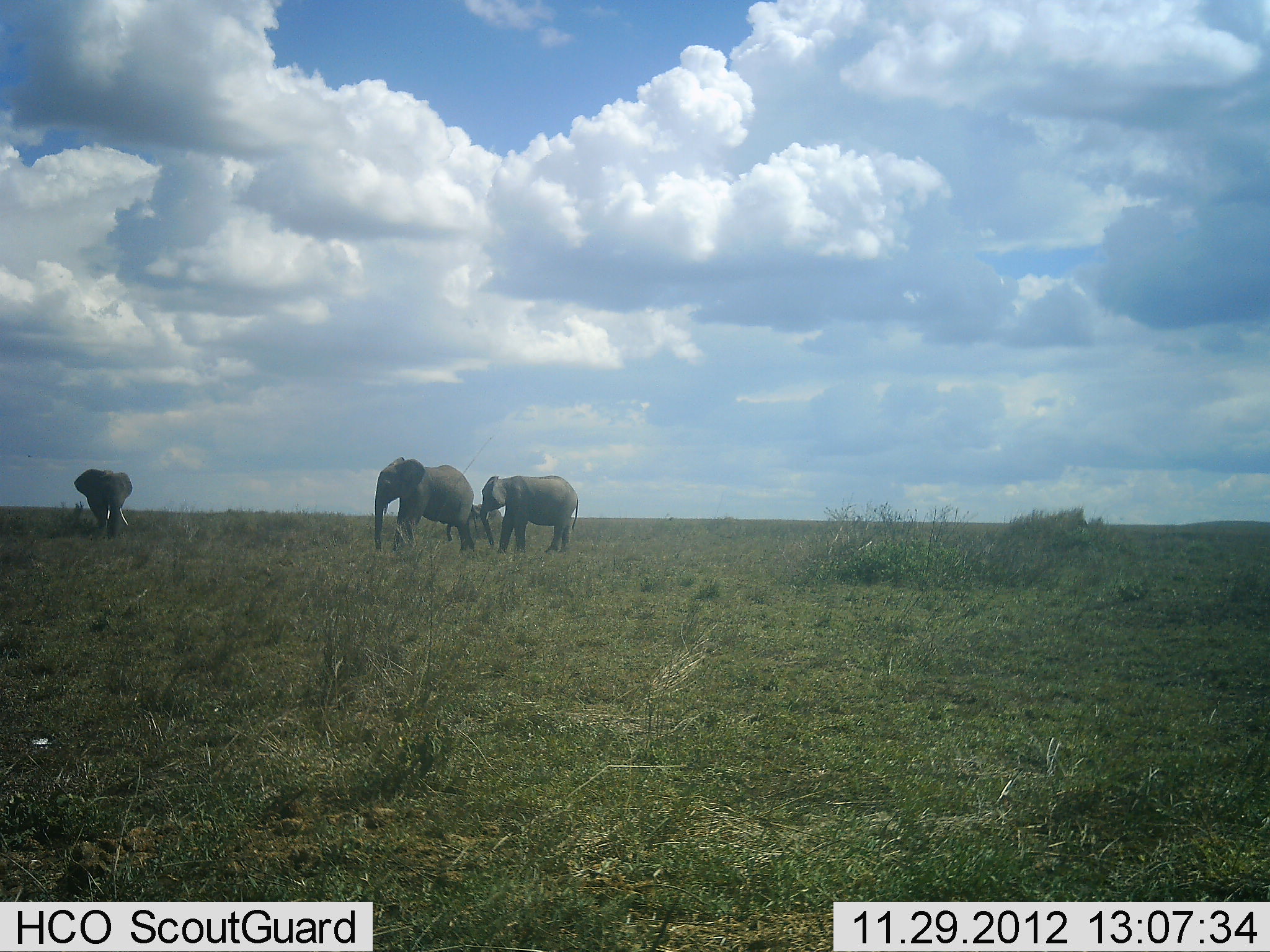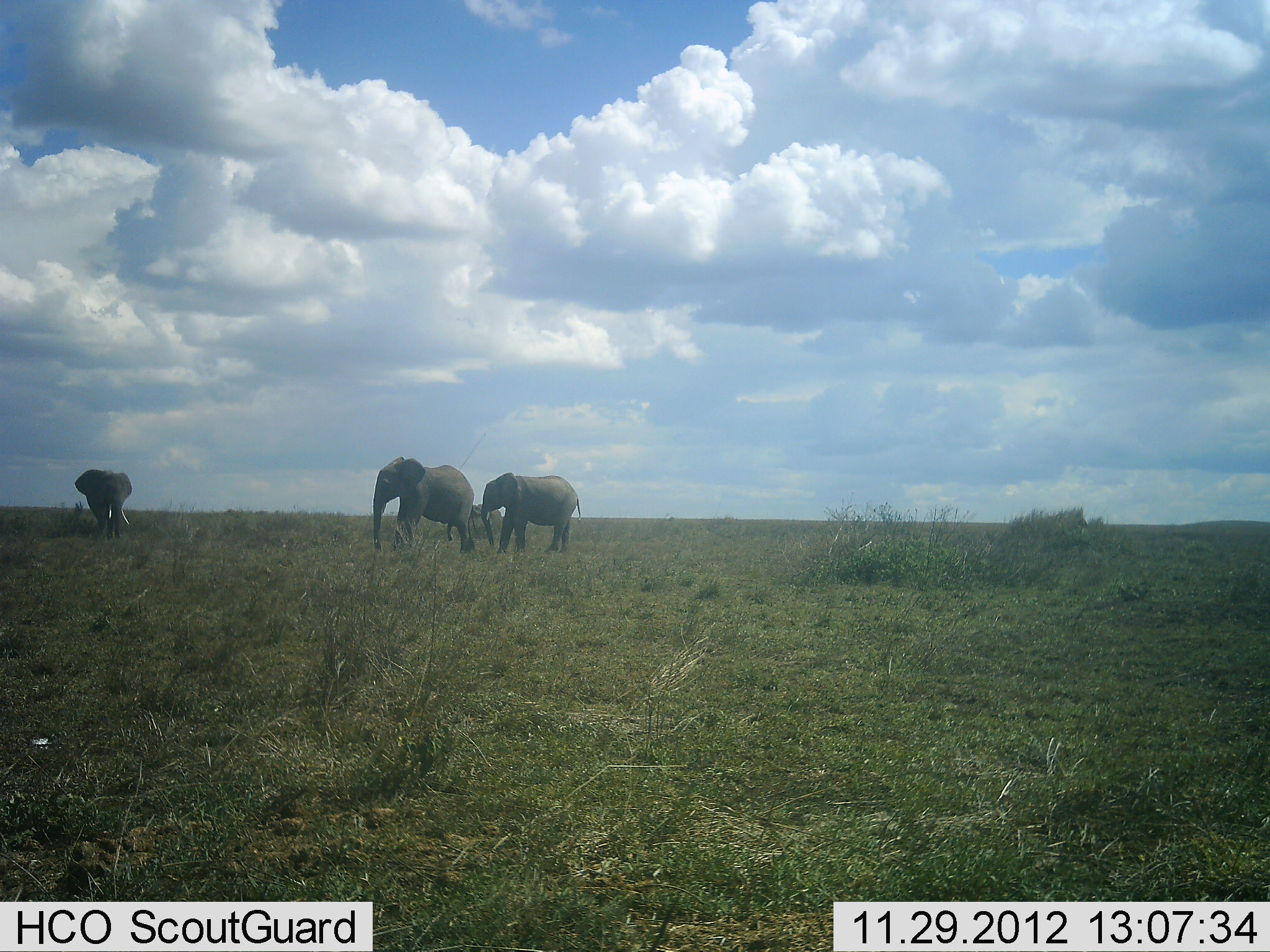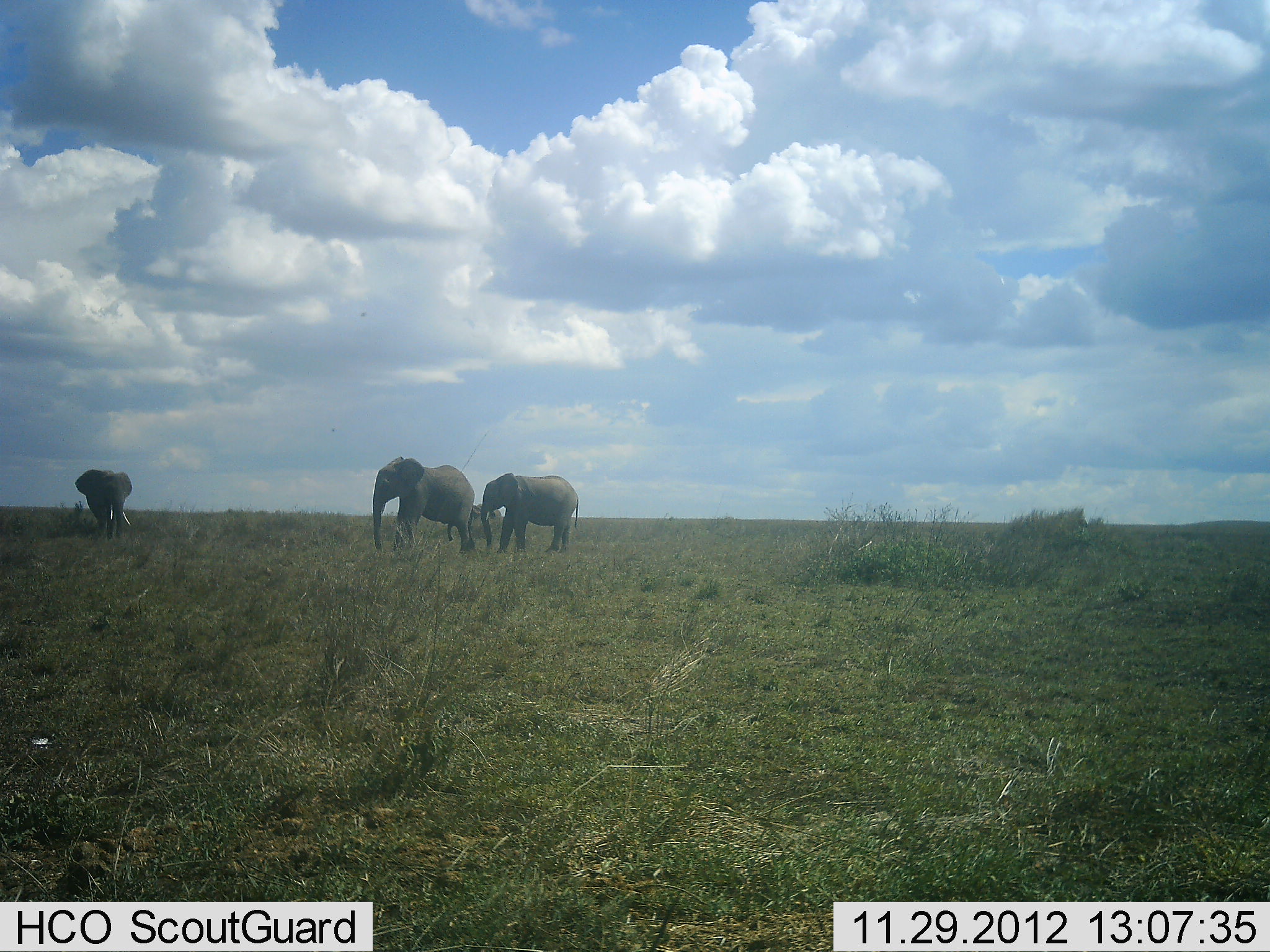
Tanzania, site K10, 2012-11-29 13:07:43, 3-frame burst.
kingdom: Animalia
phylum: Chordata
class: Mammalia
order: Proboscidea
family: Elephantidae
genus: Loxodonta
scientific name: Loxodonta africana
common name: african bush elephant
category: elephant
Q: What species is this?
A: Elephant (african bush elephant) (Loxodonta africana).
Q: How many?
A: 3.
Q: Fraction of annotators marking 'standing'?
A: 90%.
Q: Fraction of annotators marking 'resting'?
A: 0%.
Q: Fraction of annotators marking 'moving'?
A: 20%.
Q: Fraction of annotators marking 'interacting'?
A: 0%.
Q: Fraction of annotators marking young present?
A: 50%.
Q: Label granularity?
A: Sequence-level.